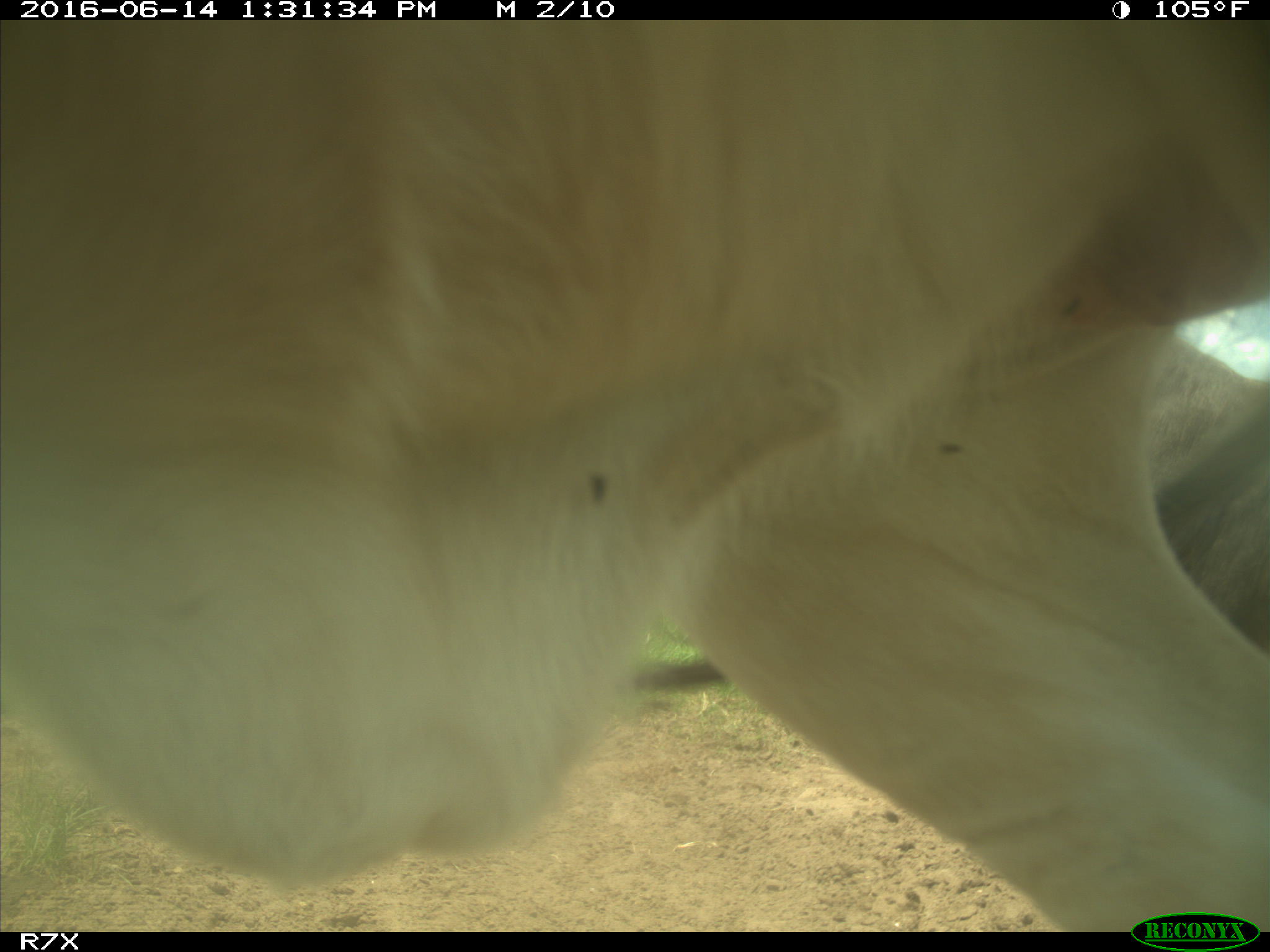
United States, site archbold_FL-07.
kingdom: Animalia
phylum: Chordata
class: Mammalia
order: Artiodactyla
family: Bovidae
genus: Bos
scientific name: Bos taurus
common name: domestic cow